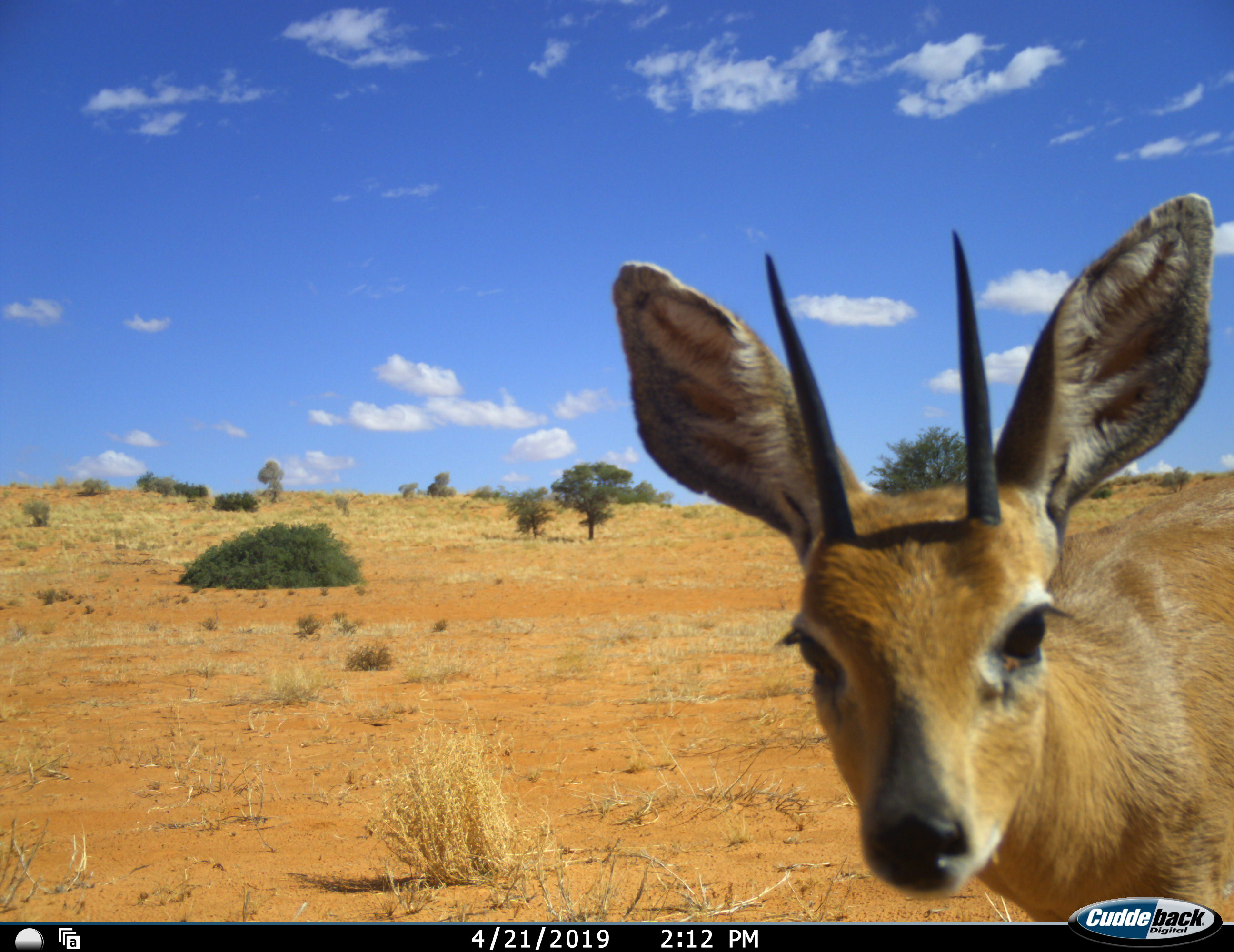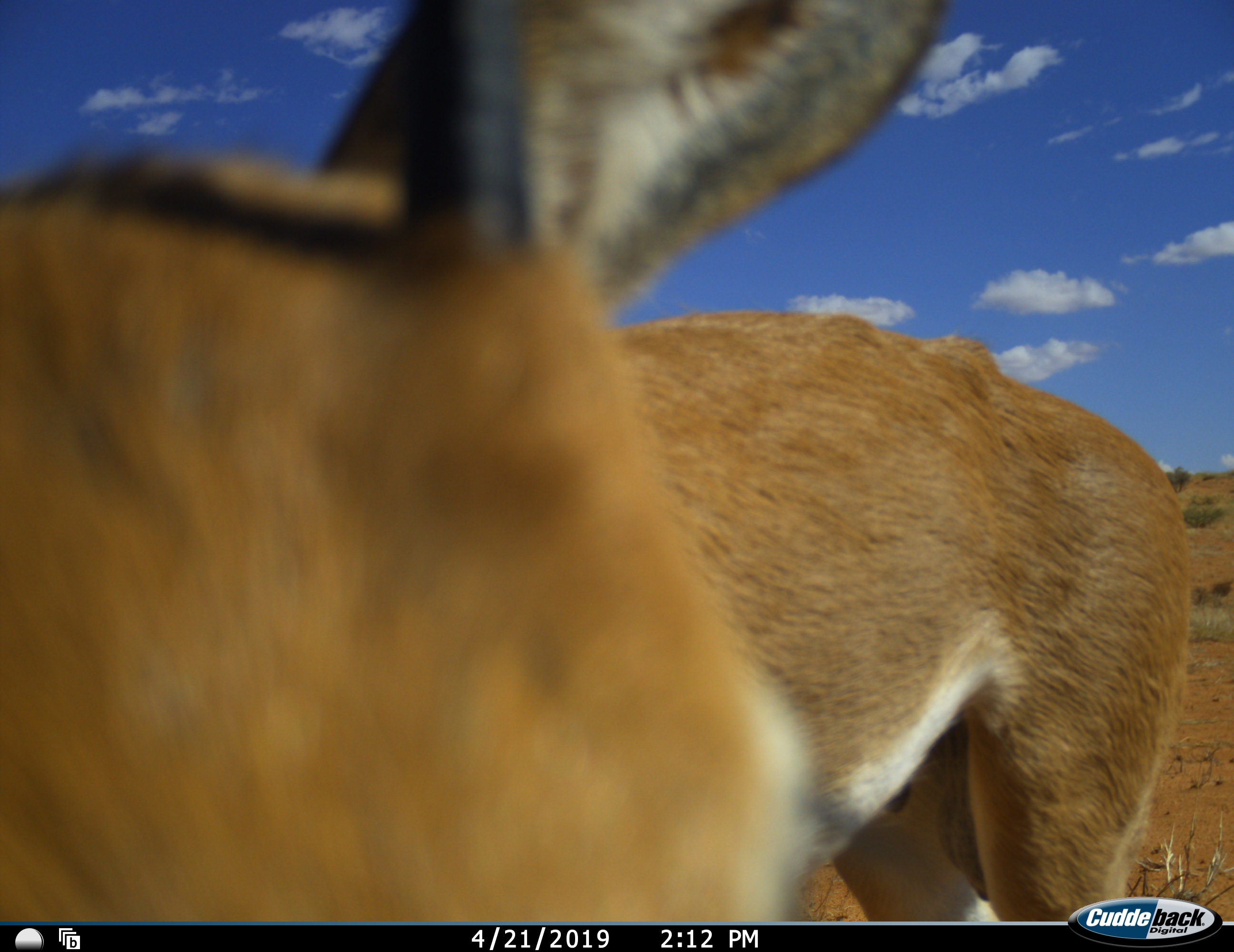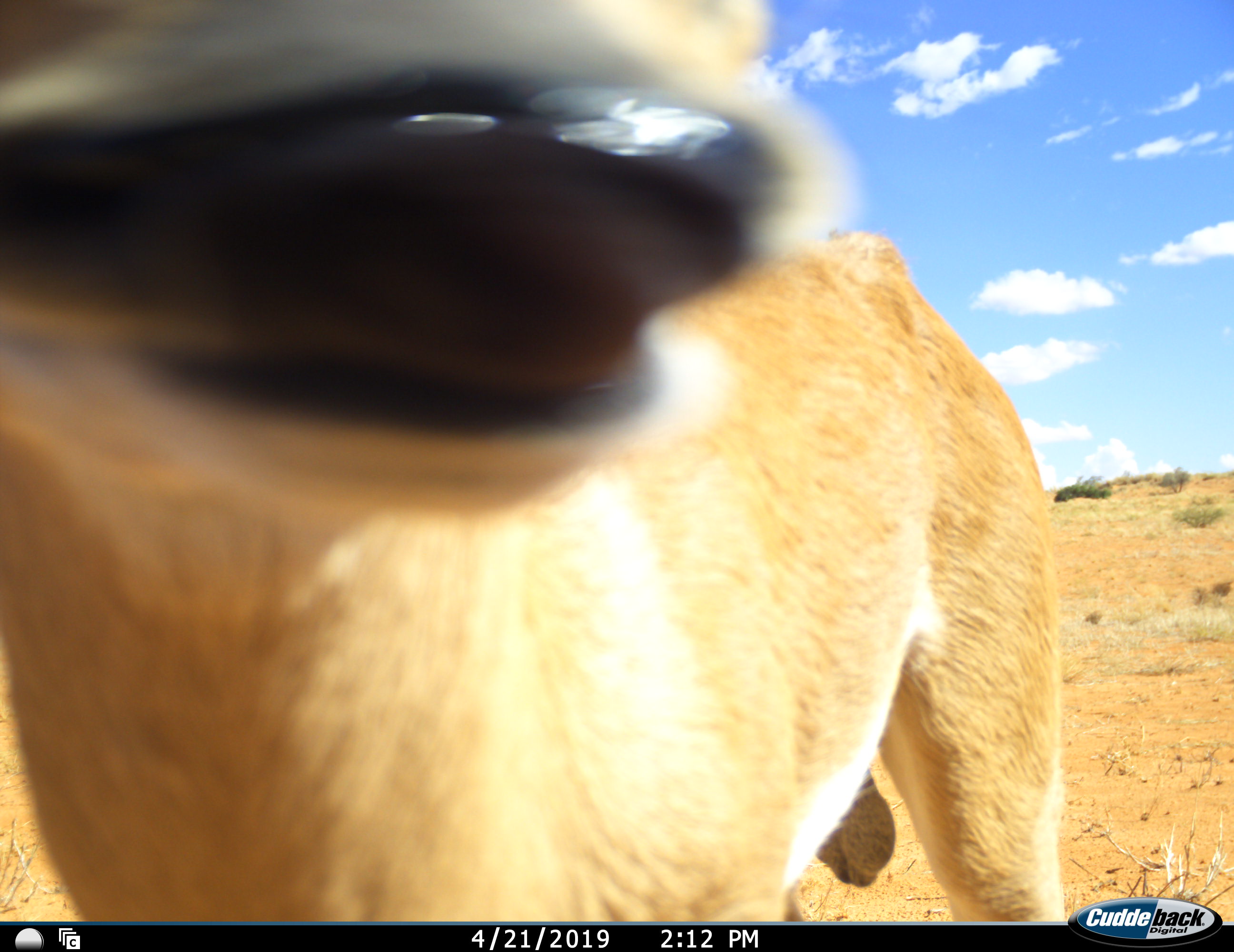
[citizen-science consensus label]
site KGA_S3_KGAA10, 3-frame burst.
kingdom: Animalia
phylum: Chordata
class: Mammalia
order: Artiodactyla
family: Bovidae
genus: Raphicerus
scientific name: Raphicerus campestris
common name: steenbok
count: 1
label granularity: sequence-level